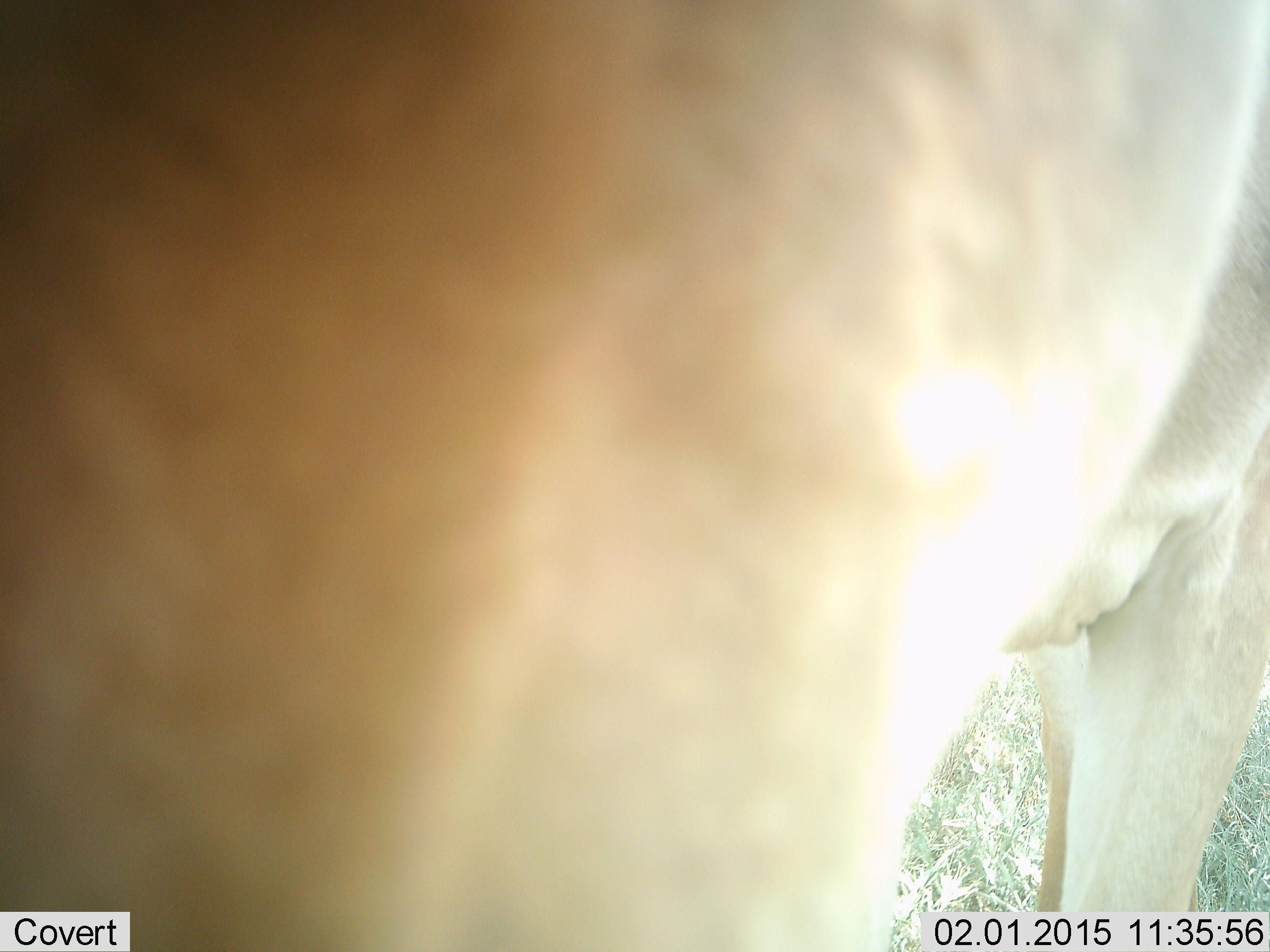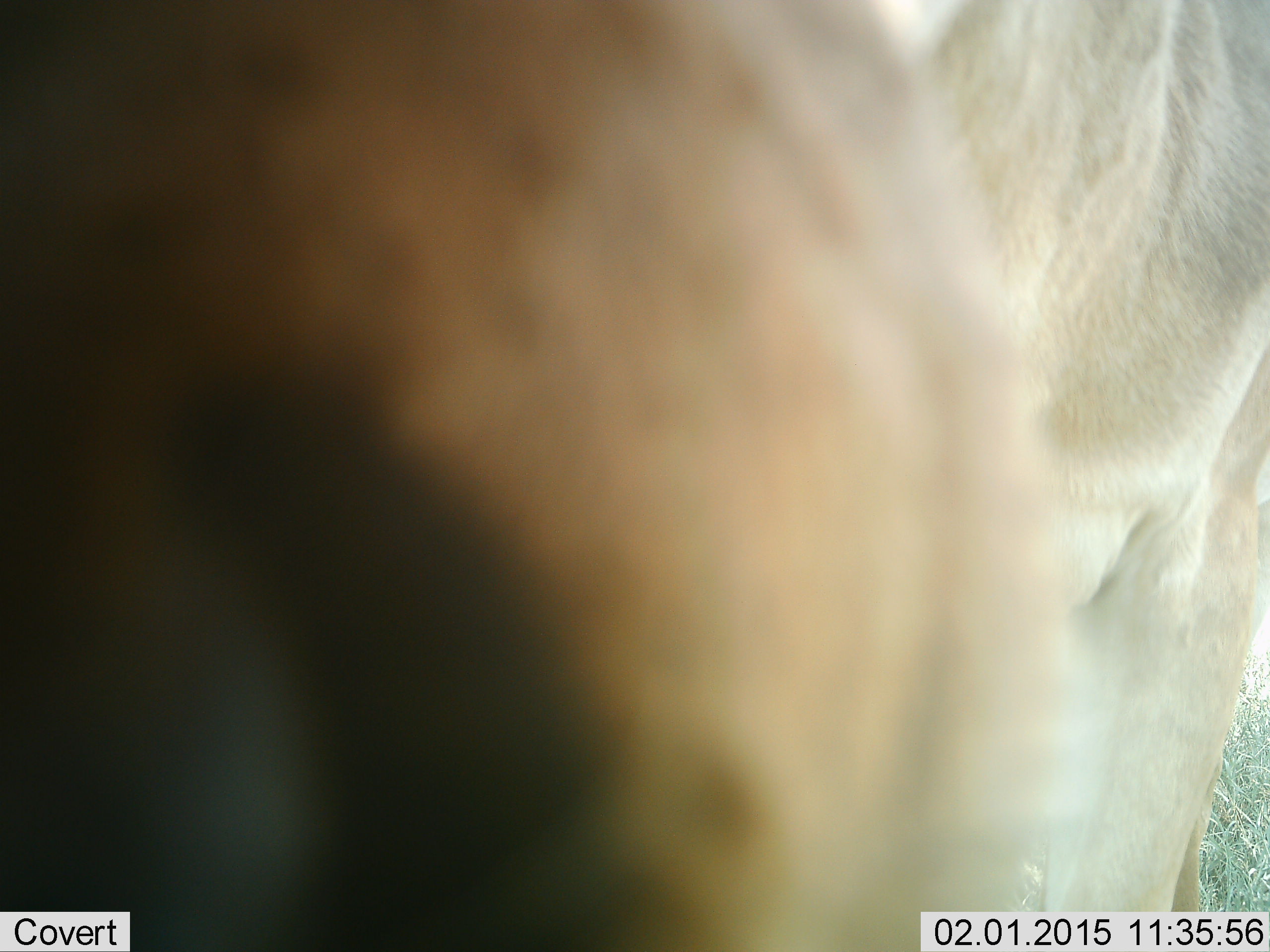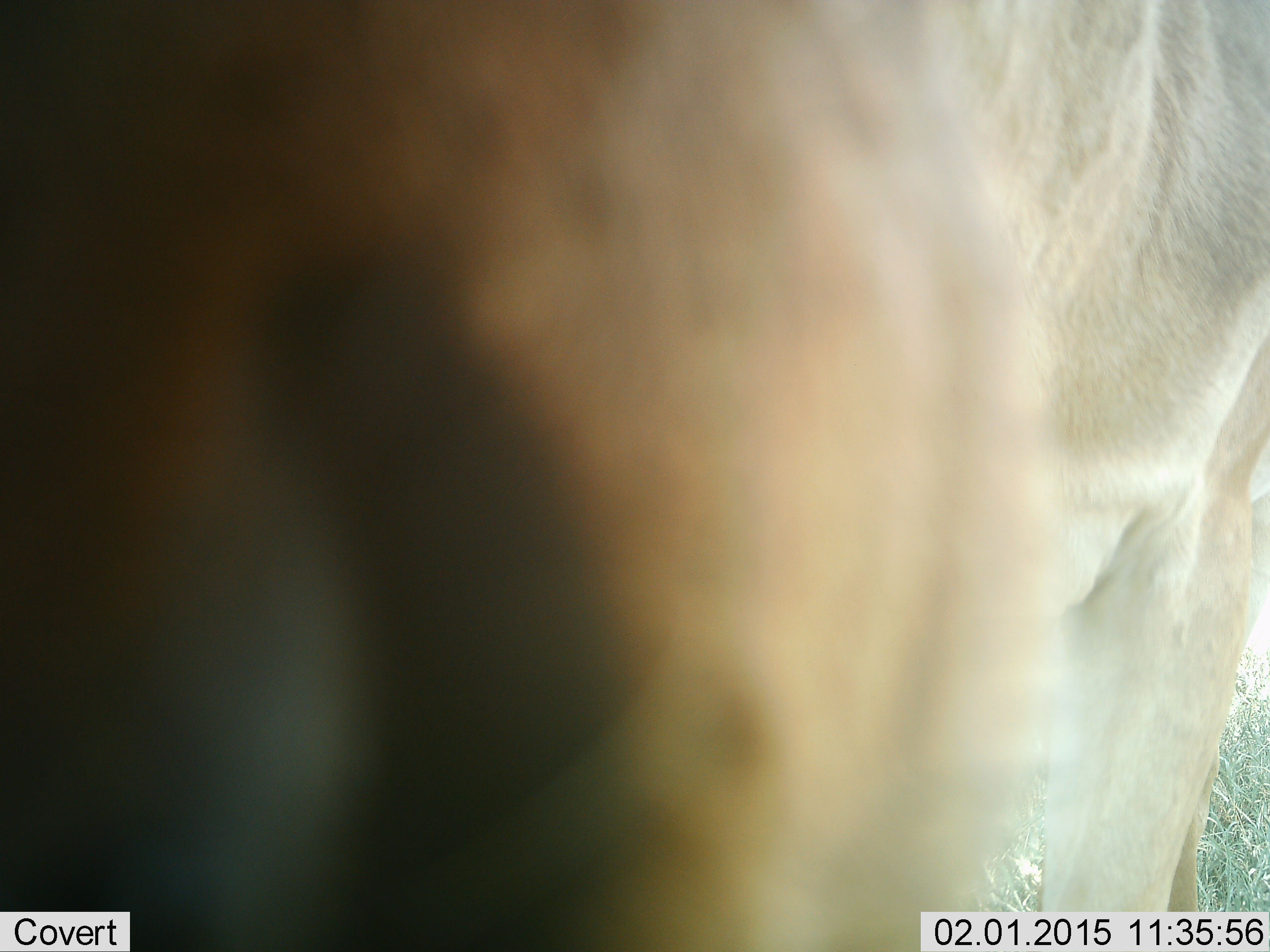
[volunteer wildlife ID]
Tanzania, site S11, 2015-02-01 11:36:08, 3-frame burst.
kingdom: Animalia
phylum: Chordata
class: Mammalia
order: Artiodactyla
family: Bovidae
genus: Connochaetes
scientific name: Connochaetes taurinus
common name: blue wildebeest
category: wildebeest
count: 1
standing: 50%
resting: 0%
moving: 0%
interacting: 25%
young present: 0%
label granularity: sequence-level